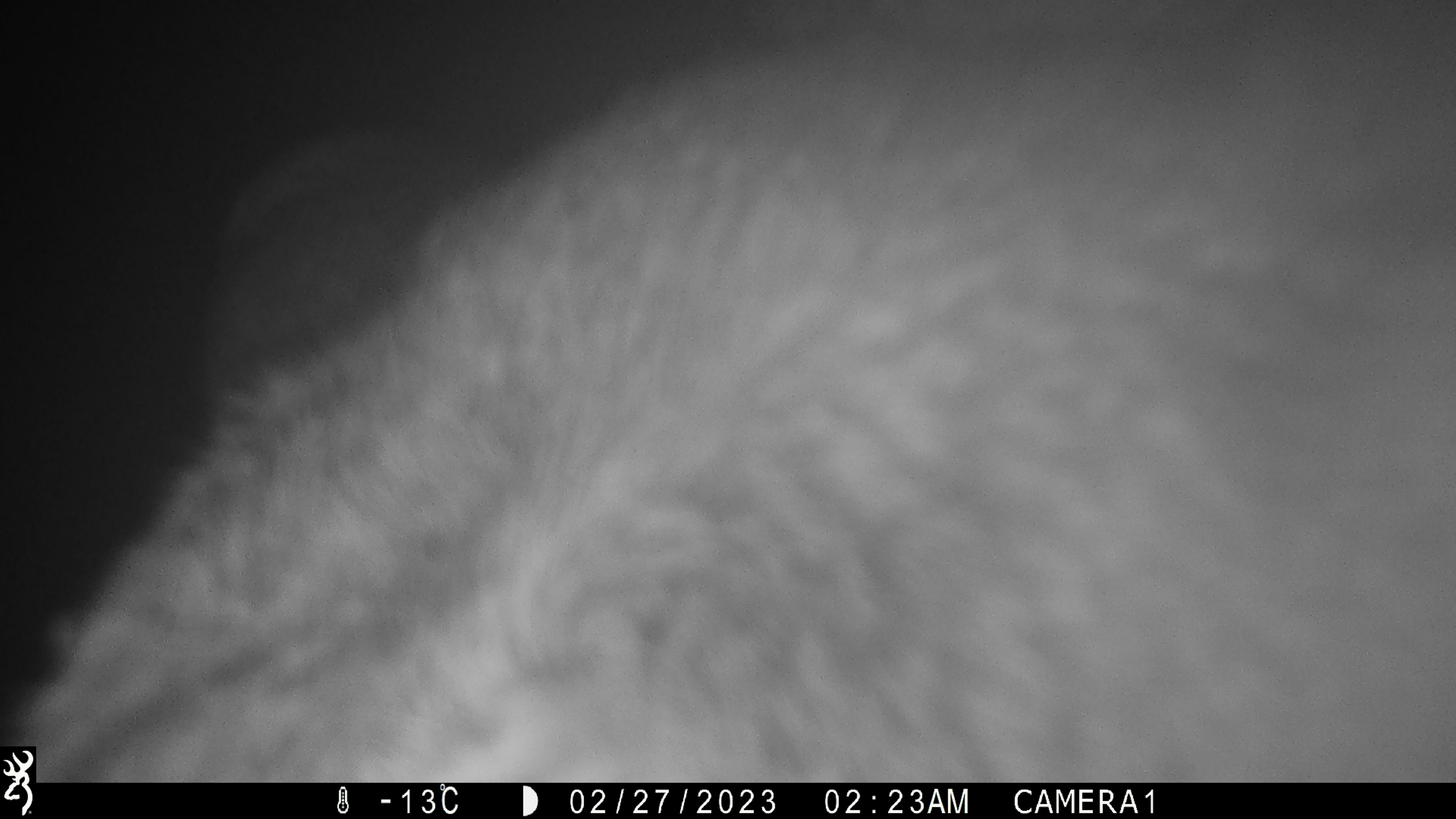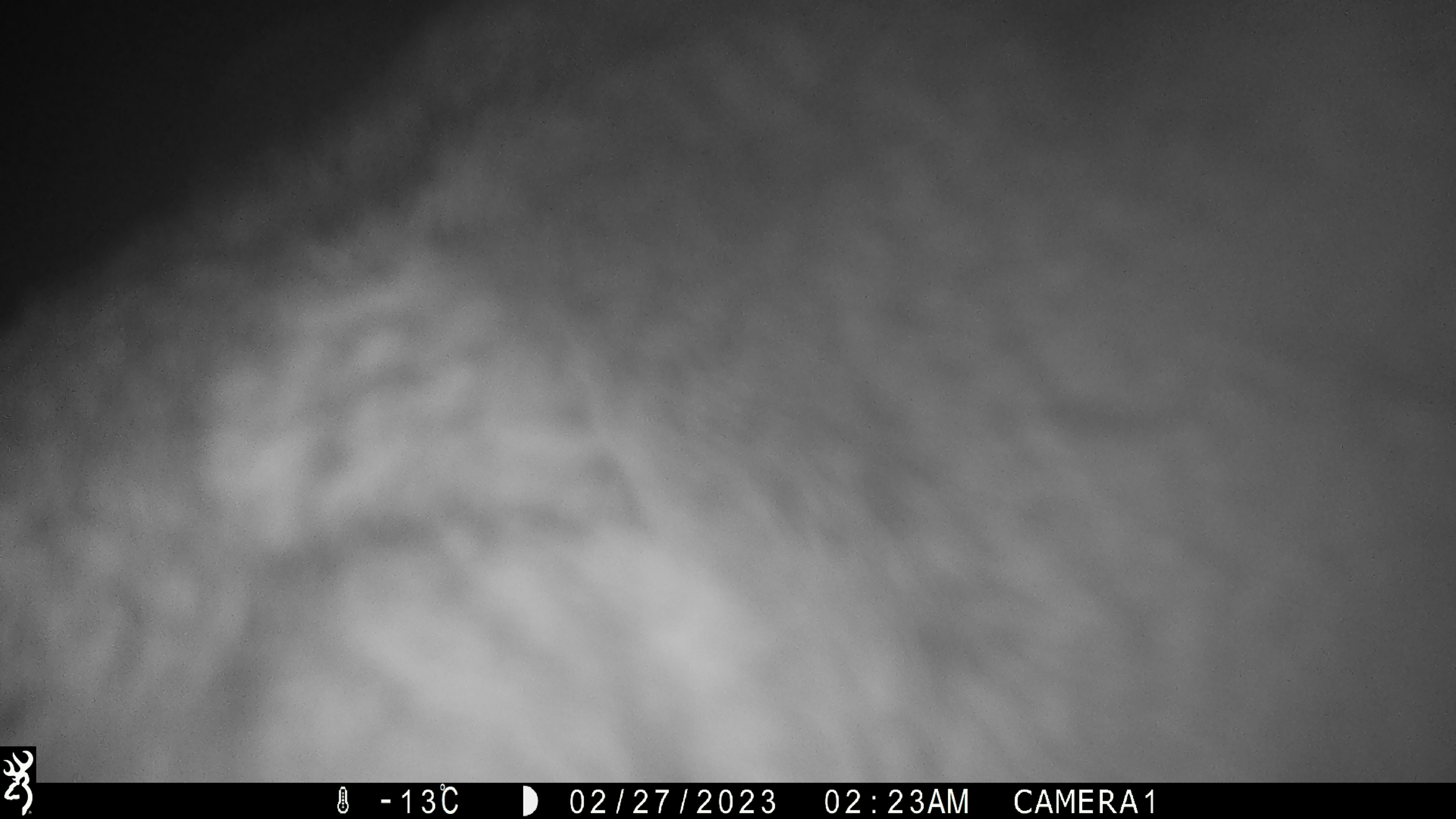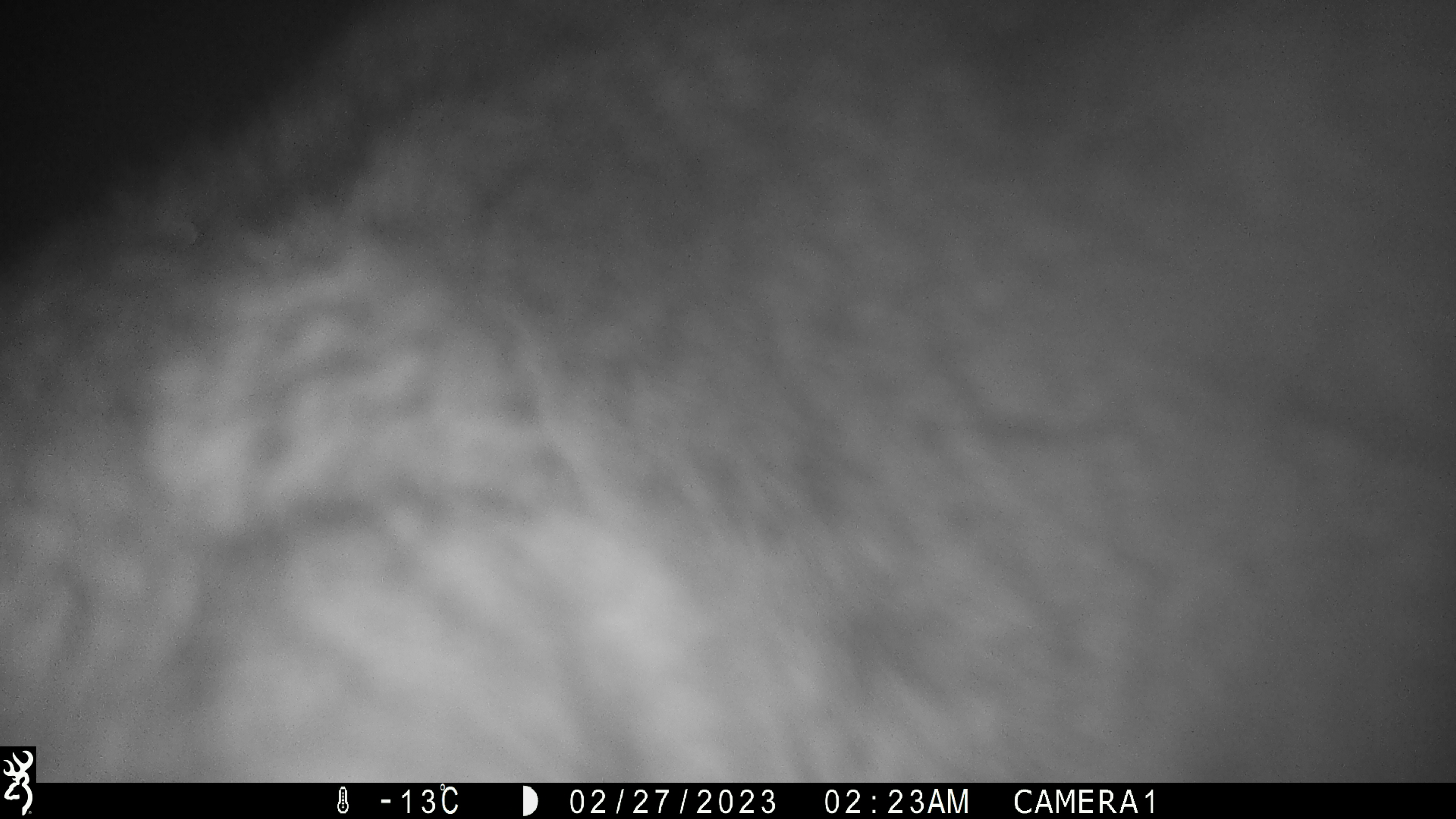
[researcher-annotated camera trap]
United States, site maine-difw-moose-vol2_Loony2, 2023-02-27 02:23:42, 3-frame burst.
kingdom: Animalia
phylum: Chordata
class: Mammalia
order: Artiodactyla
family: Cervidae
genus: Alces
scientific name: Alces alces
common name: moose